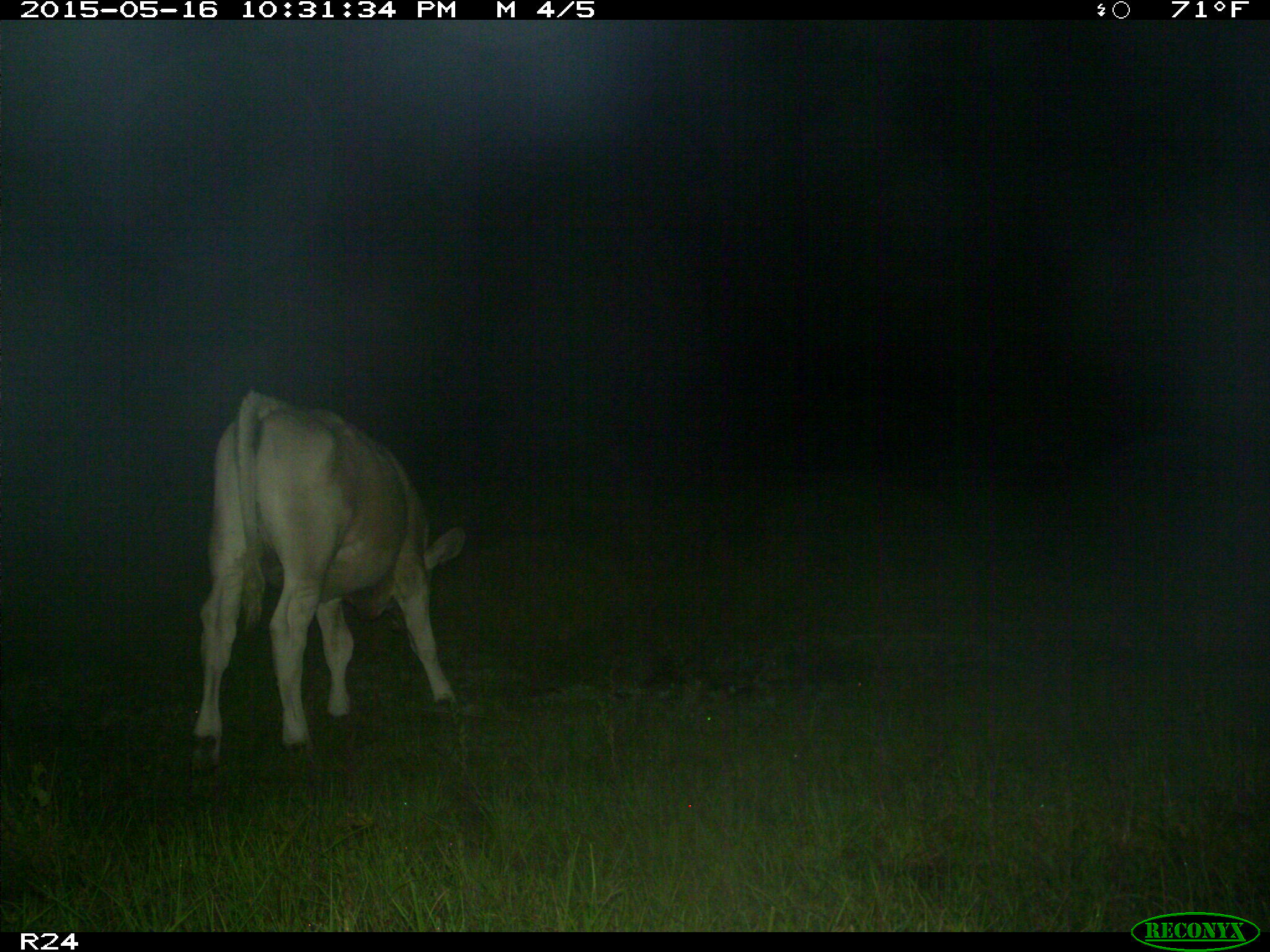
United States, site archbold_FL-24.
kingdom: Animalia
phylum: Chordata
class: Mammalia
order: Artiodactyla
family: Bovidae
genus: Bos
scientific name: Bos taurus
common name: domestic cow